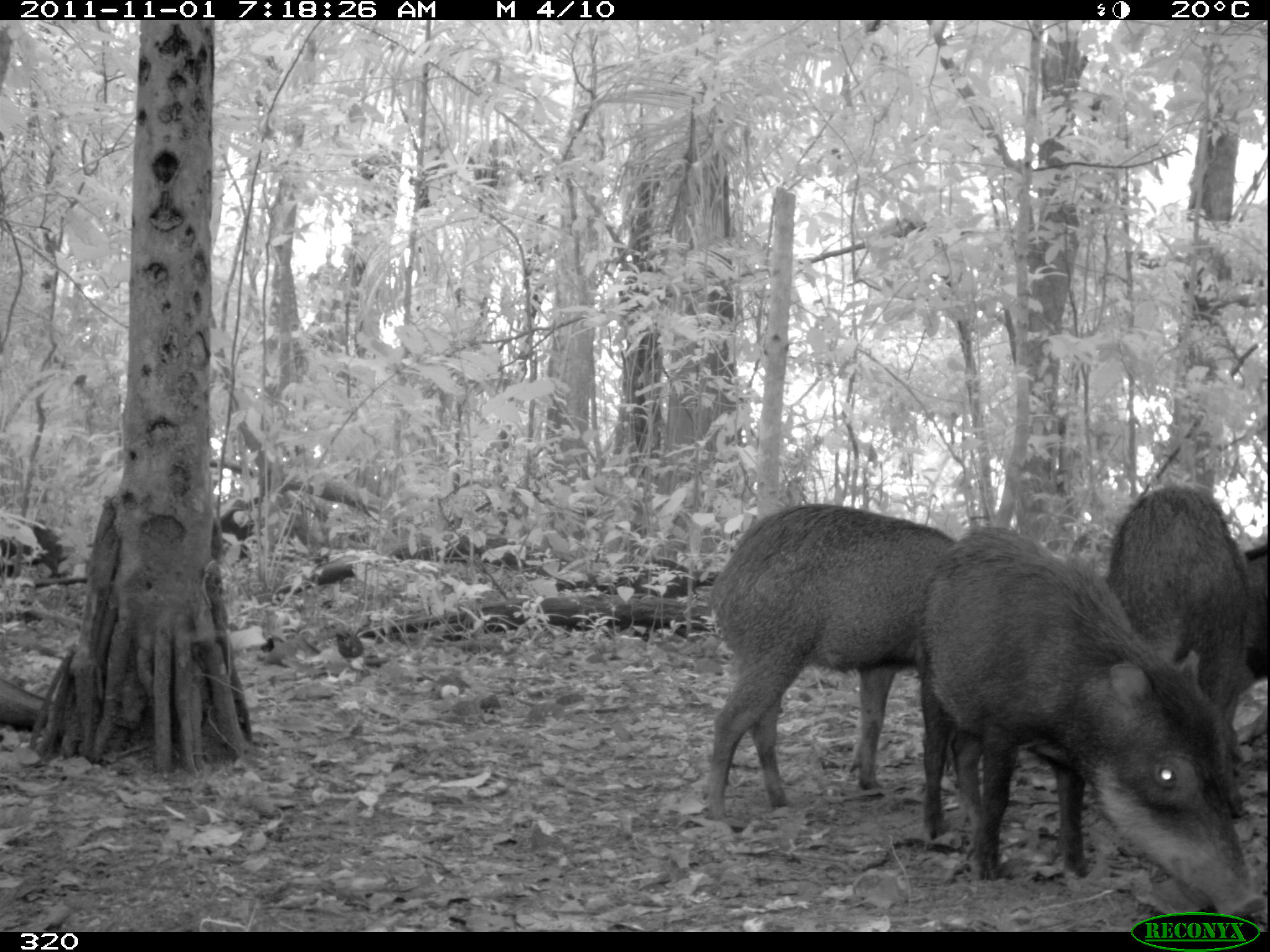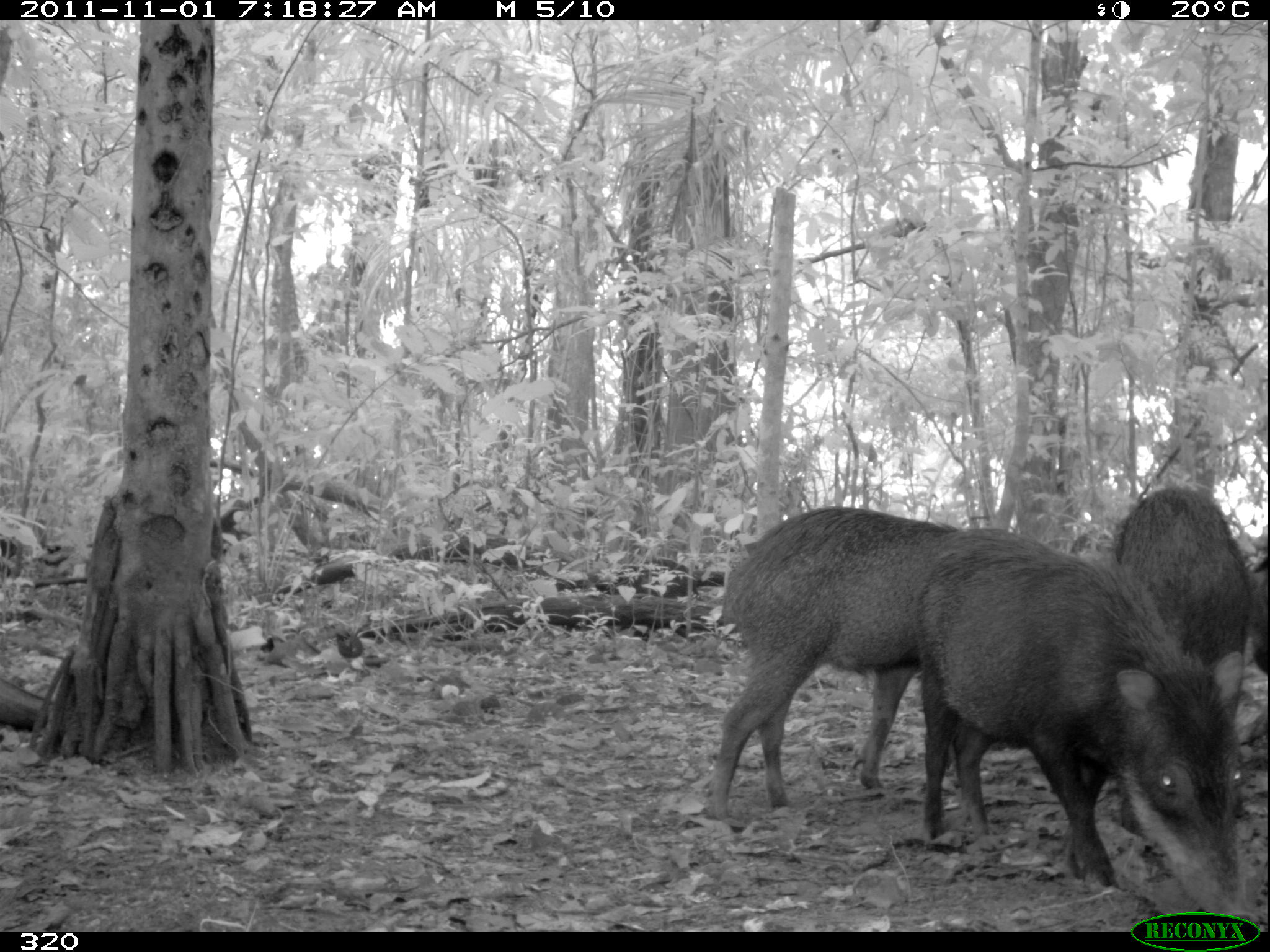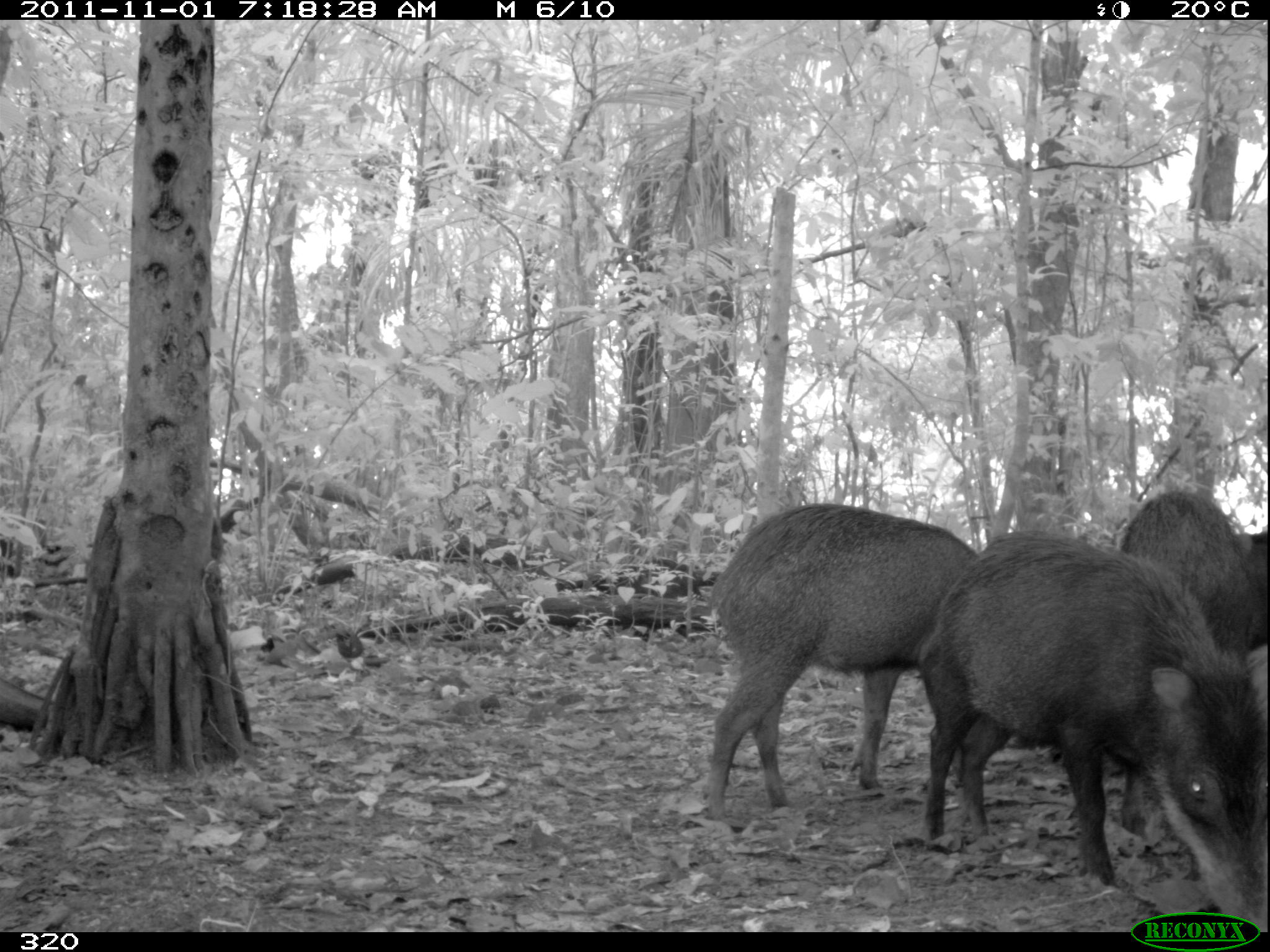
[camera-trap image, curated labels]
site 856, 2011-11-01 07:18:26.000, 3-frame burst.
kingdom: Animalia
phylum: Chordata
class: Mammalia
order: Artiodactyla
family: Tayassuidae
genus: Tayassu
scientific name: Tayassu pecari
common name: white-lipped peccary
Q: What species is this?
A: Tayassu pecari (white-lipped peccary).